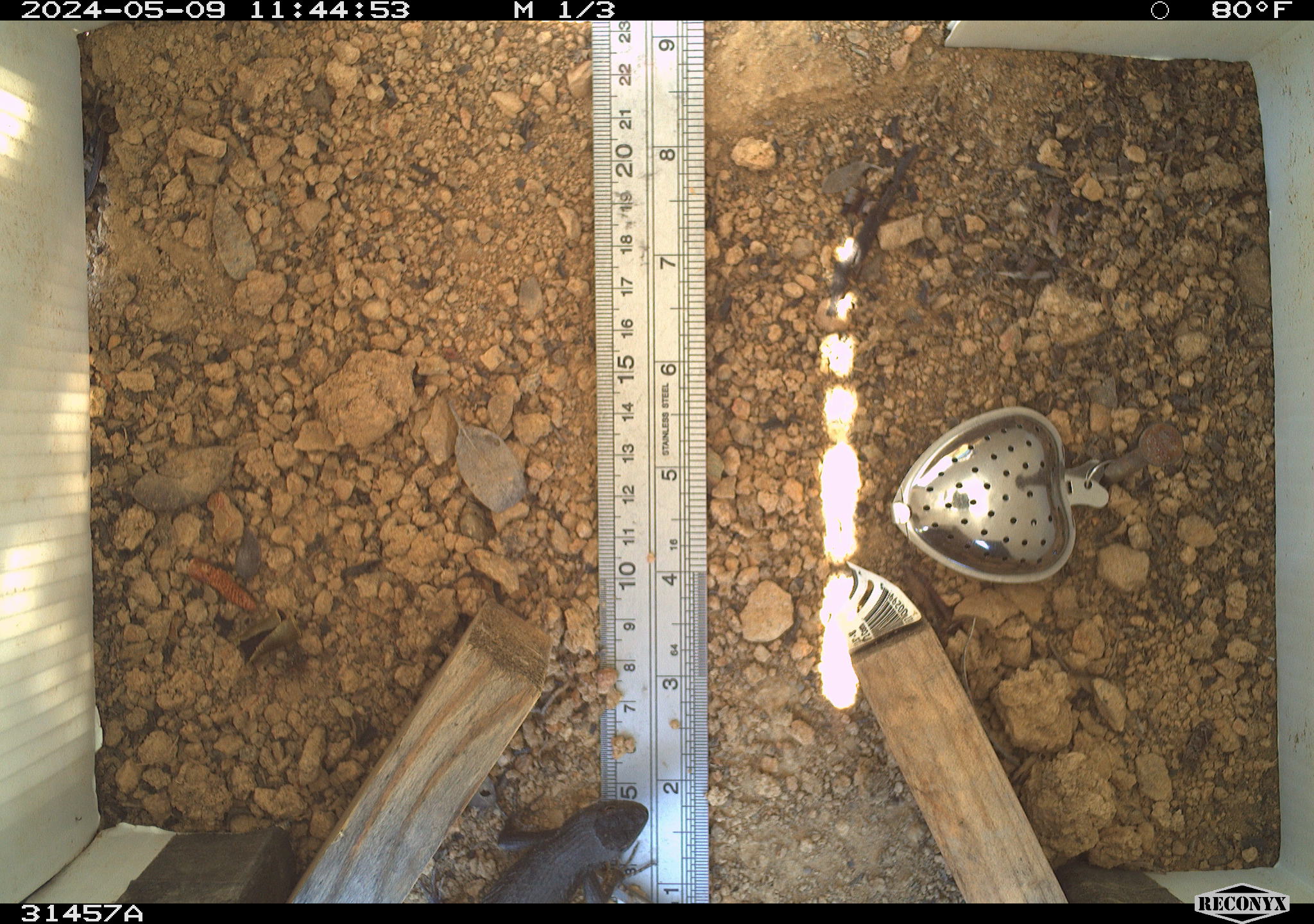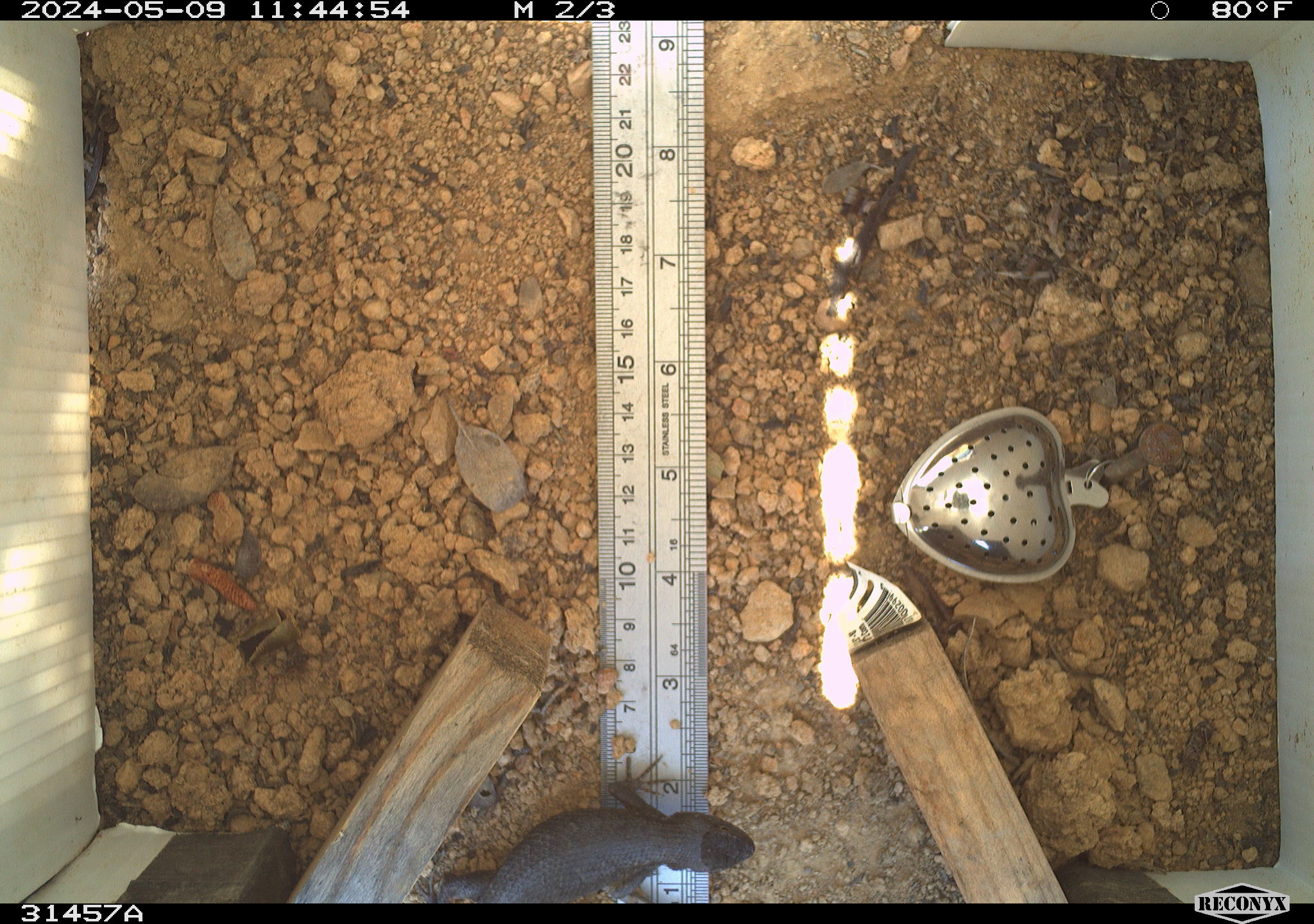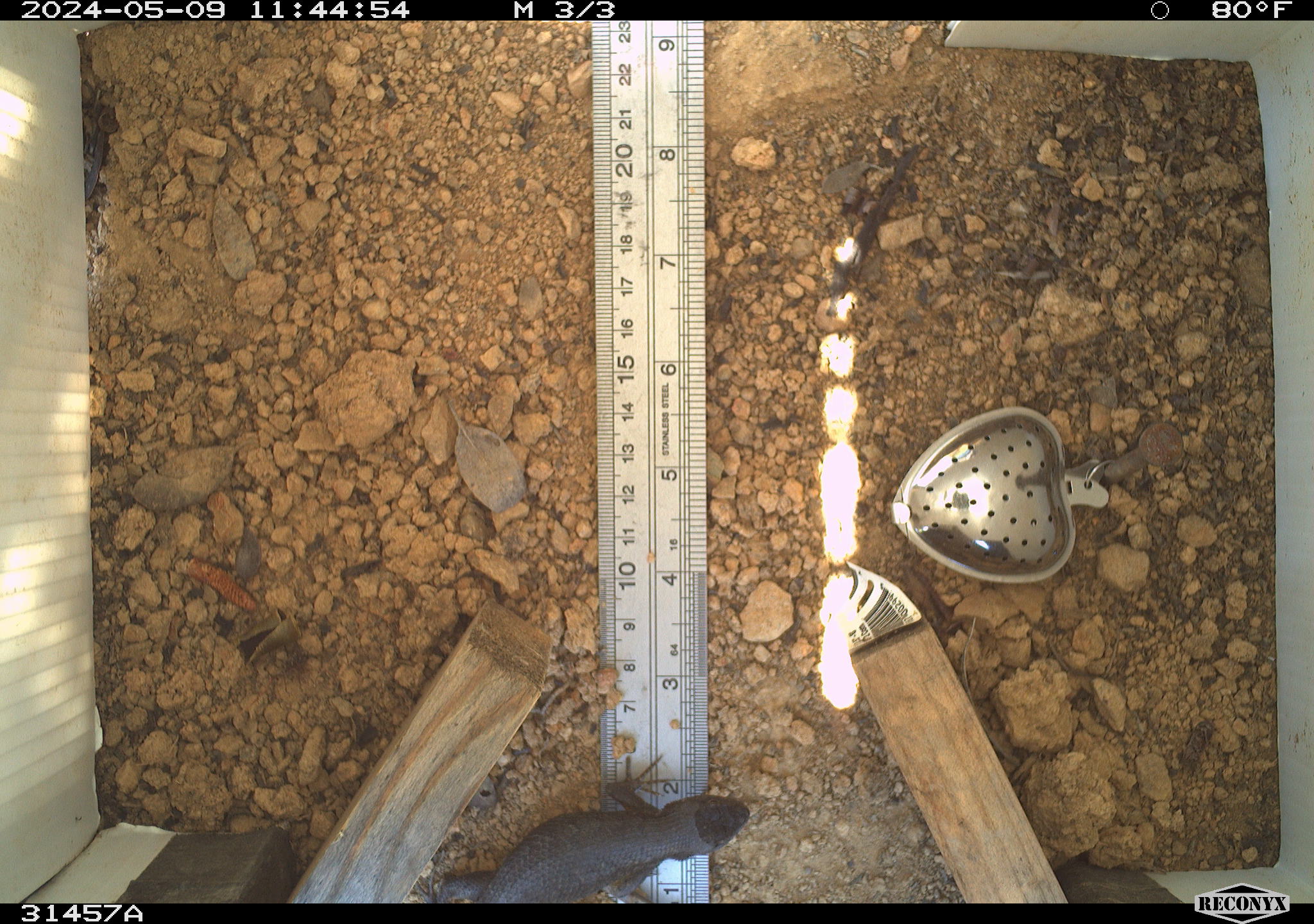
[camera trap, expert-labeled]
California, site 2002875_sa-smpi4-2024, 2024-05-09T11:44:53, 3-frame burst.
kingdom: Animalia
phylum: Chordata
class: Reptilia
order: Squamata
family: Phrynosomatidae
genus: Sceloporus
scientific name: Sceloporus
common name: spiny lizards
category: sceloporus species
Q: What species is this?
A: Sceloporus species (spiny lizards) (Sceloporus).